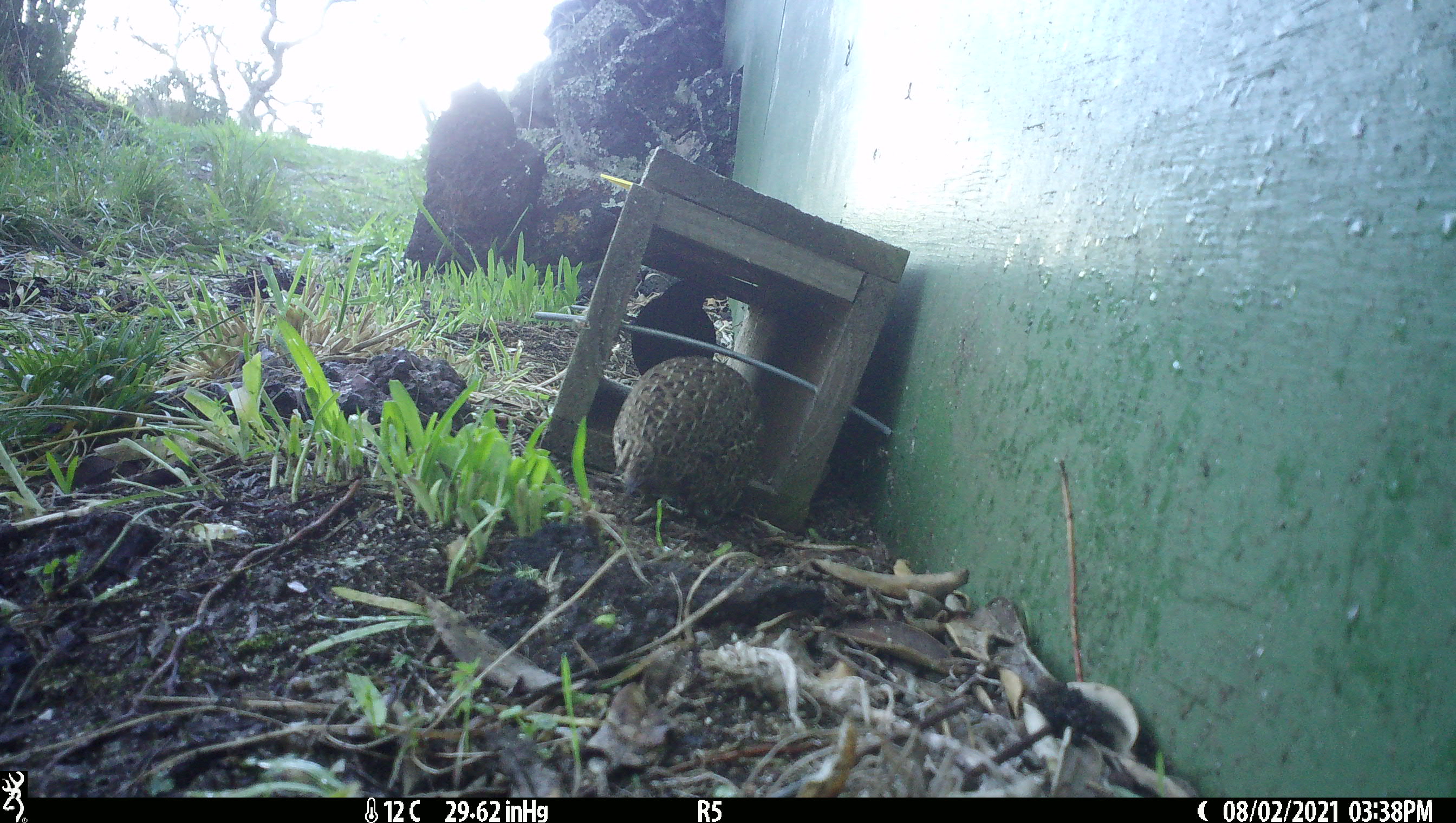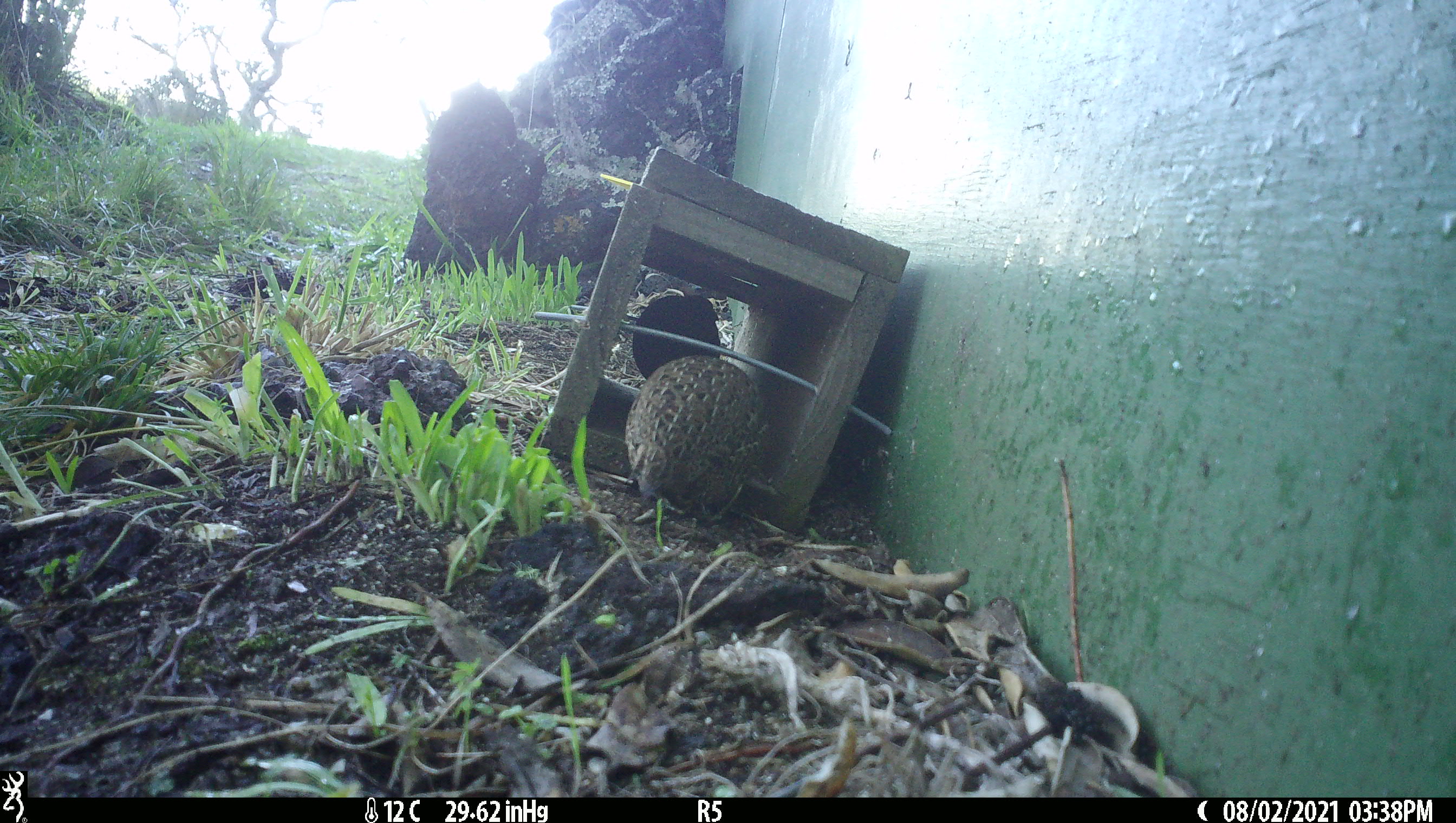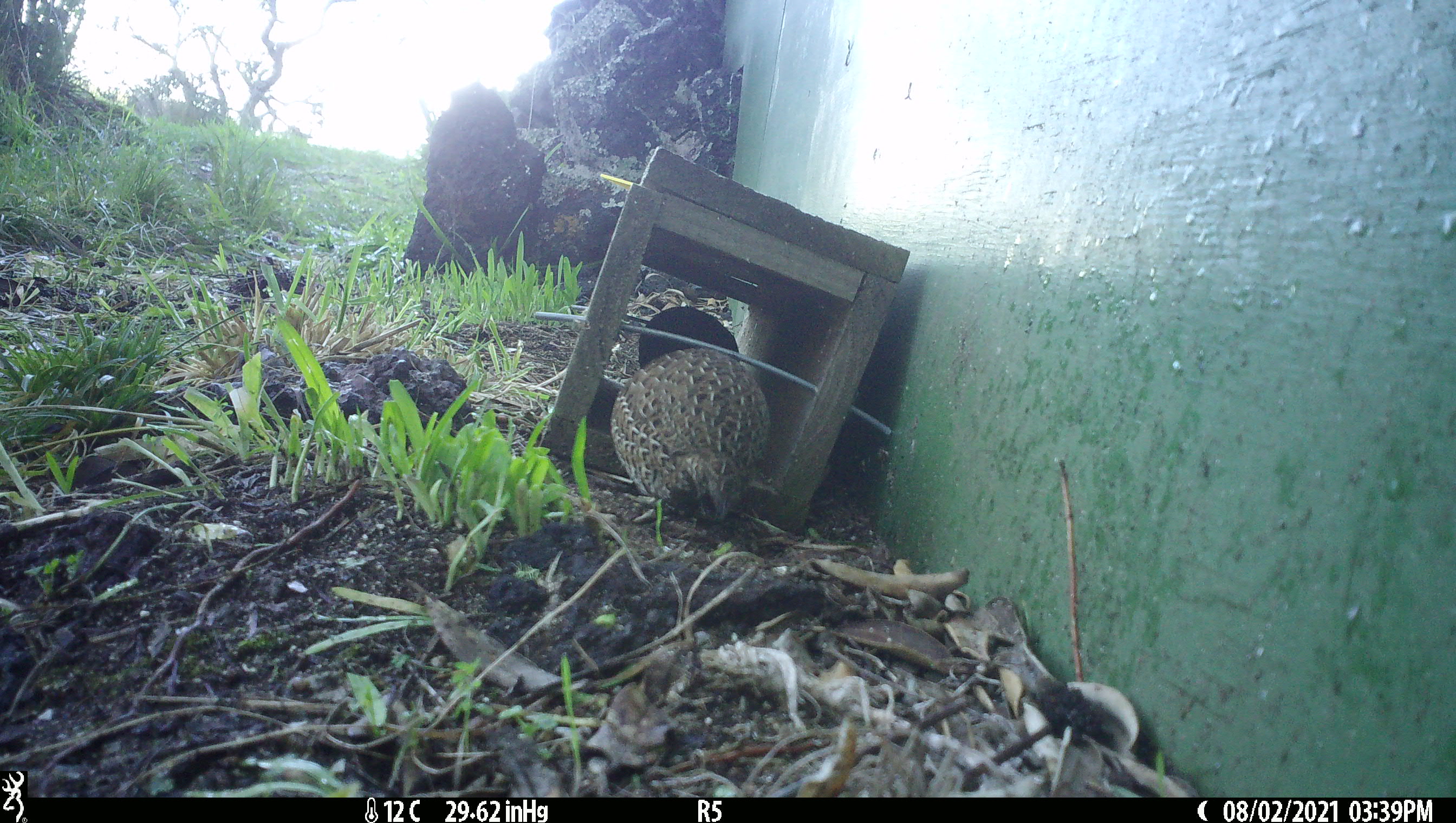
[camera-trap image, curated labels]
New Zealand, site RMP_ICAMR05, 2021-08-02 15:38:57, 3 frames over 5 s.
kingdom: Animalia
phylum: Chordata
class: Aves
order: Galliformes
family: Phasianidae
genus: Synoicus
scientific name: Synoicus ypsilophorus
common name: brown quail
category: quail brown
Quail brown (brown quail) (Synoicus ypsilophorus).